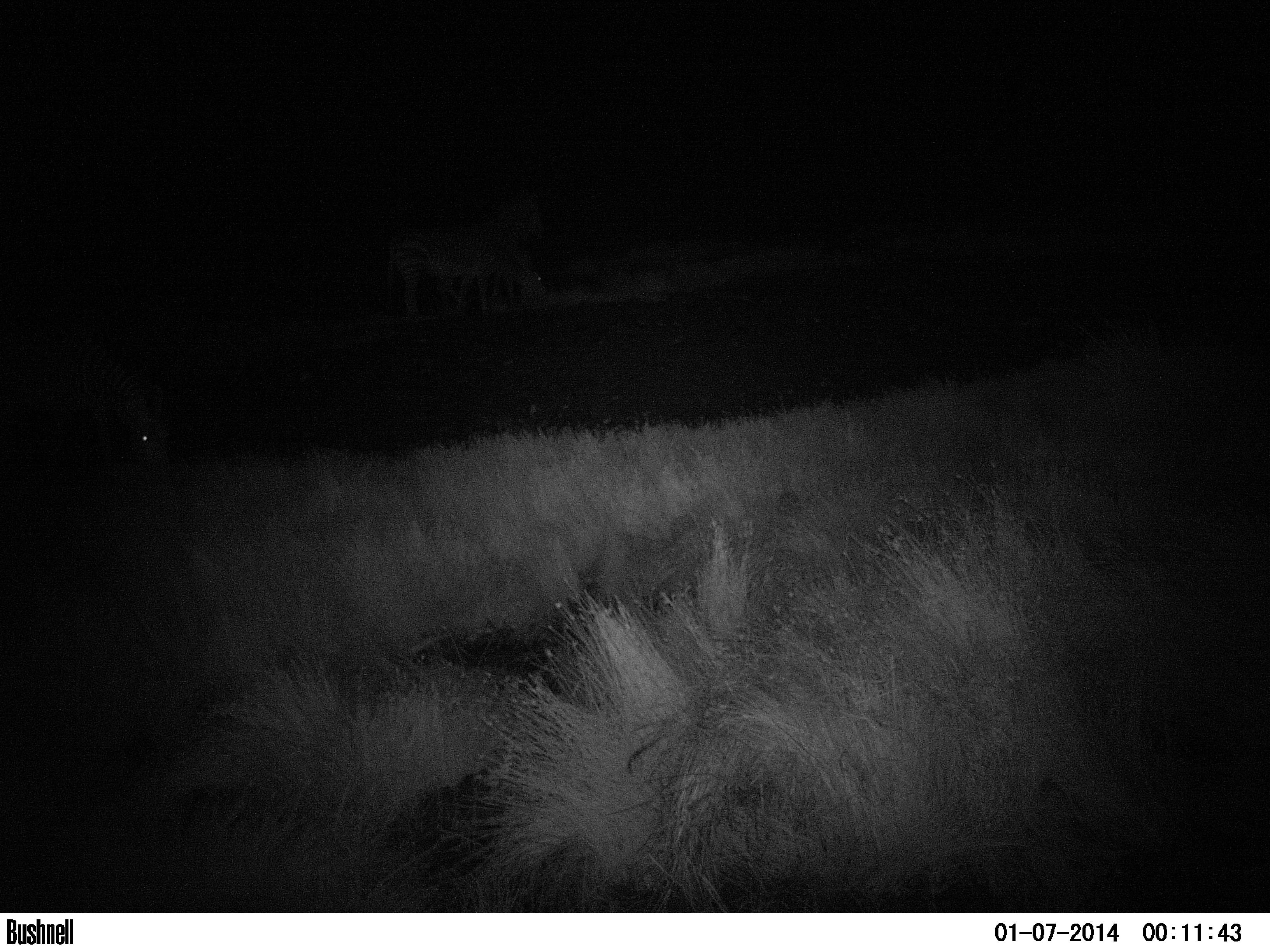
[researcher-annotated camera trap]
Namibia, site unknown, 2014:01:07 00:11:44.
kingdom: Animalia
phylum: Chordata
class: Mammalia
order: Perissodactyla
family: Equidae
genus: Equus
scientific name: Equus zebra hartmannae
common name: hartmann's mountain zebra